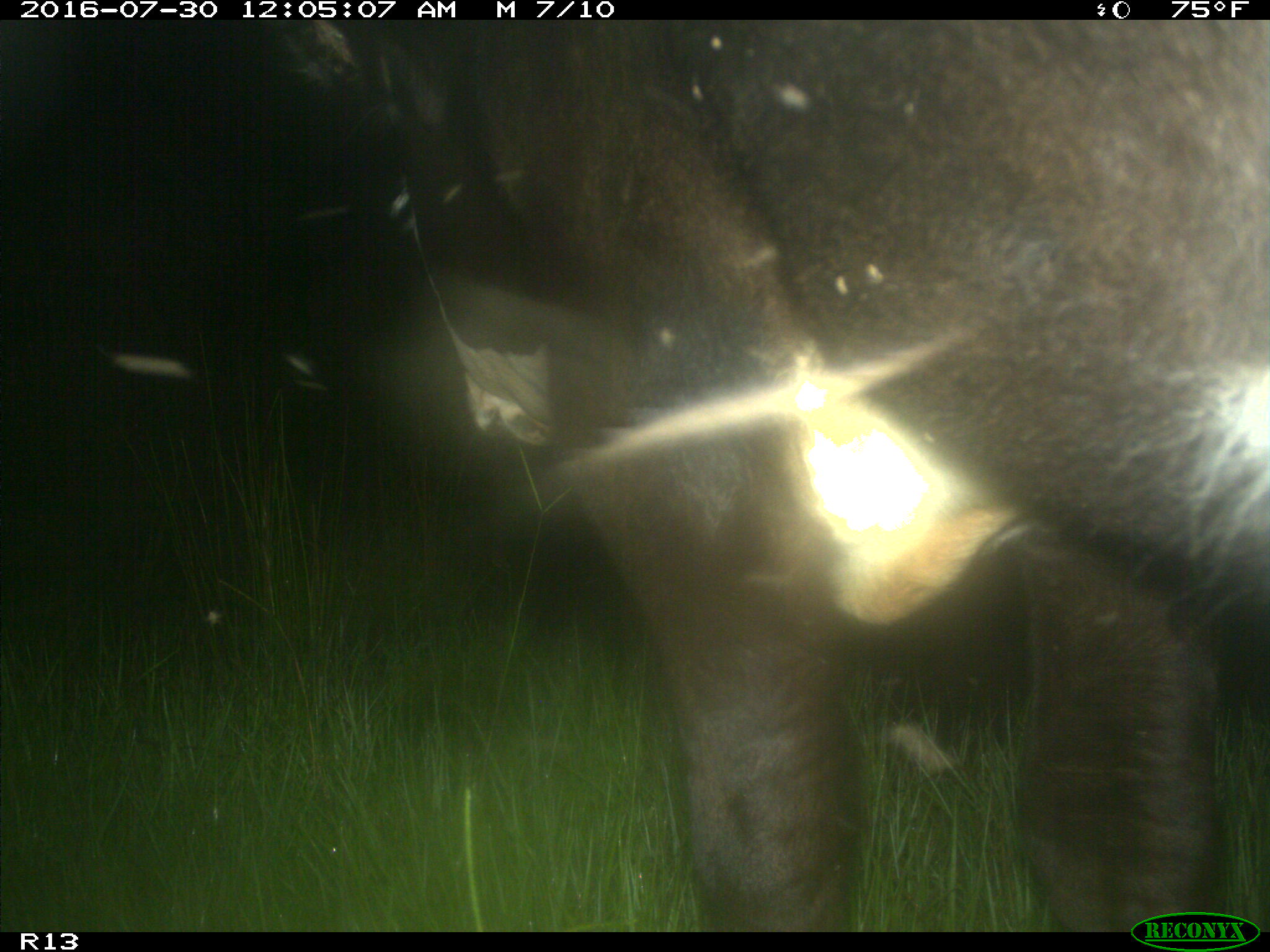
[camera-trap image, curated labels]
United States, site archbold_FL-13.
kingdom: Animalia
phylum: Chordata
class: Mammalia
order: Artiodactyla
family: Bovidae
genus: Bos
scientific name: Bos taurus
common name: domestic cow